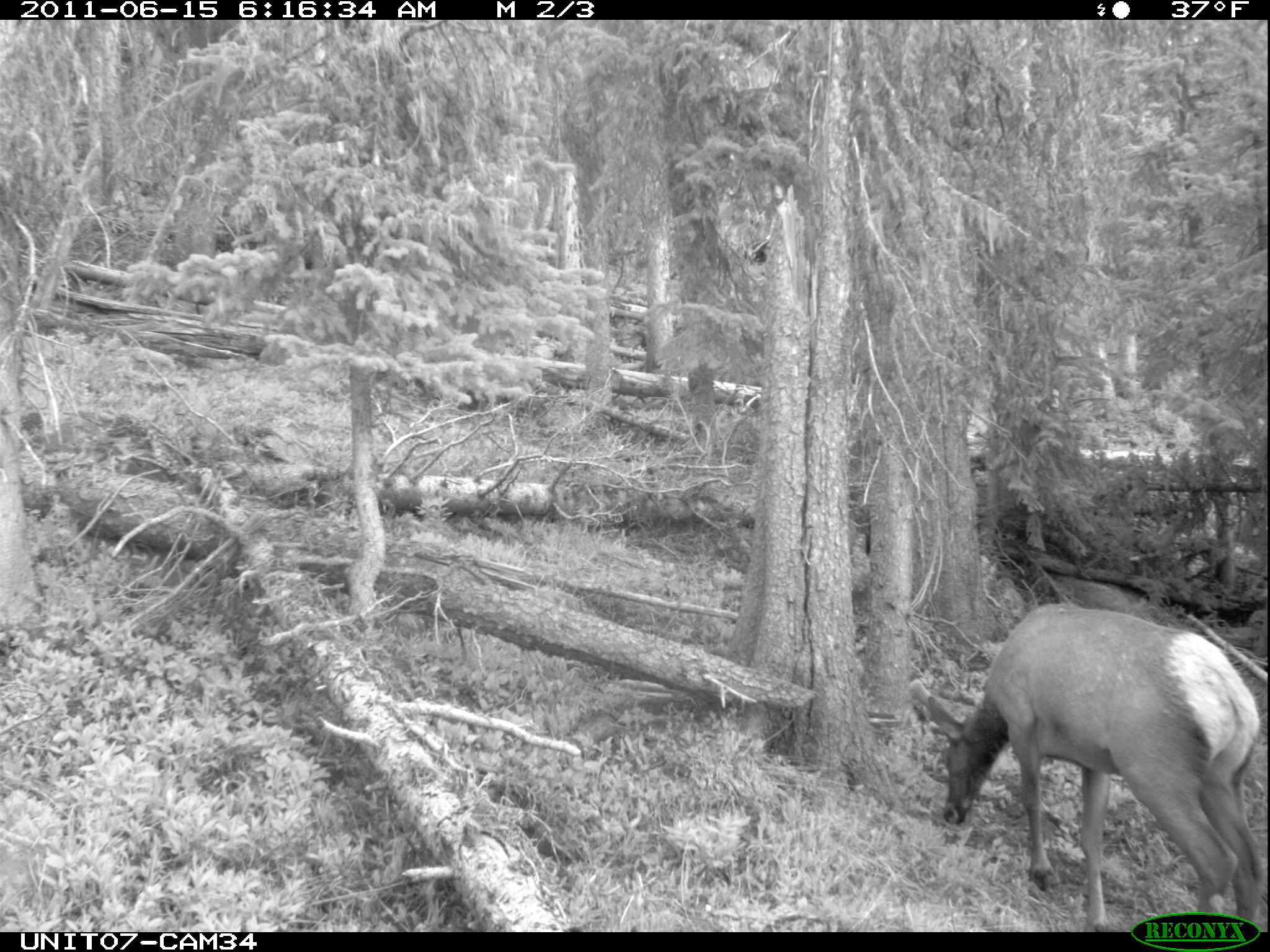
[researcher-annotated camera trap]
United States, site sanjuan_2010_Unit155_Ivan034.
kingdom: Animalia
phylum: Chordata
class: Mammalia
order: Artiodactyla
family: Cervidae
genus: Cervus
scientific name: Cervus elaphus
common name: red deer